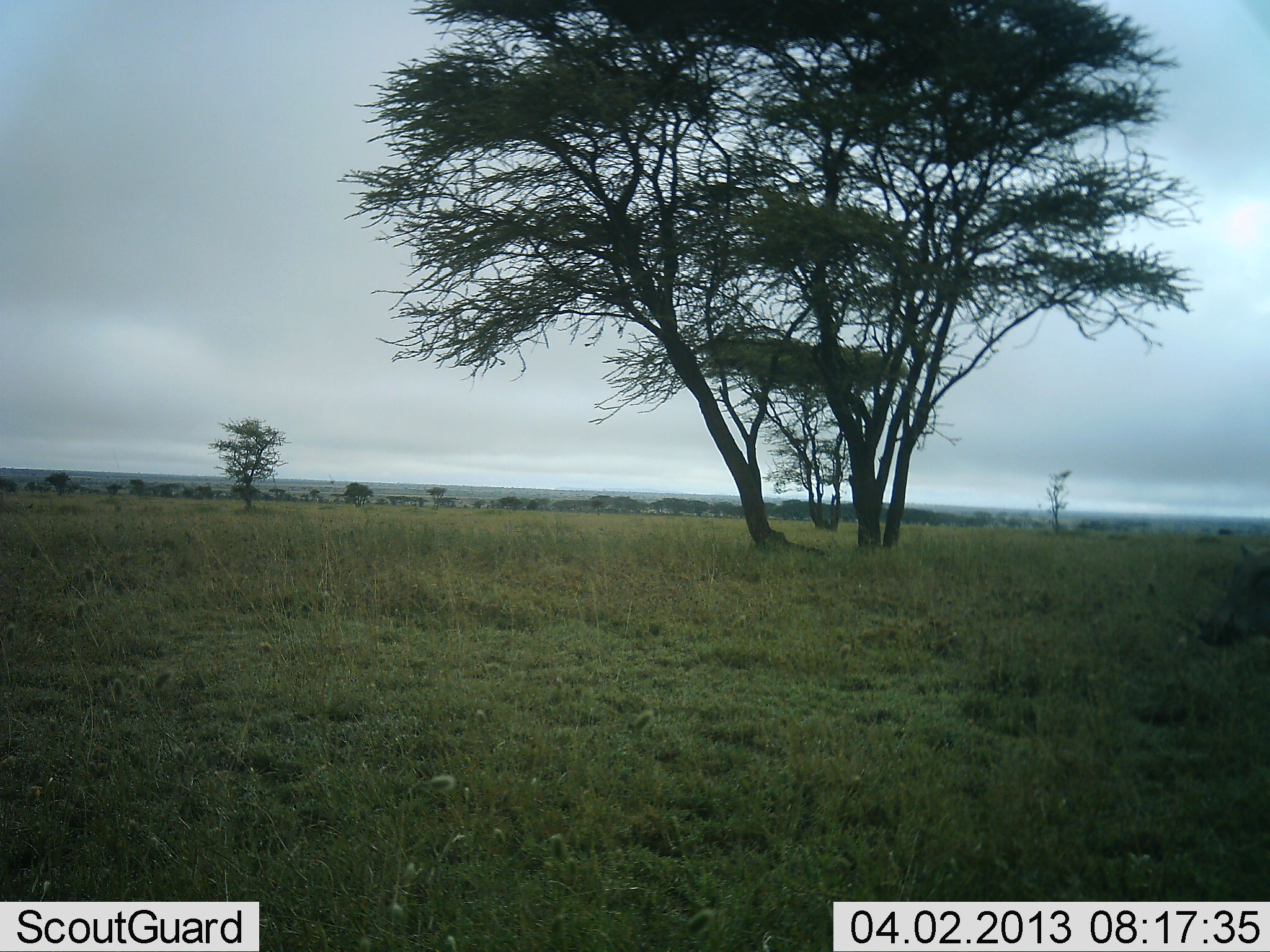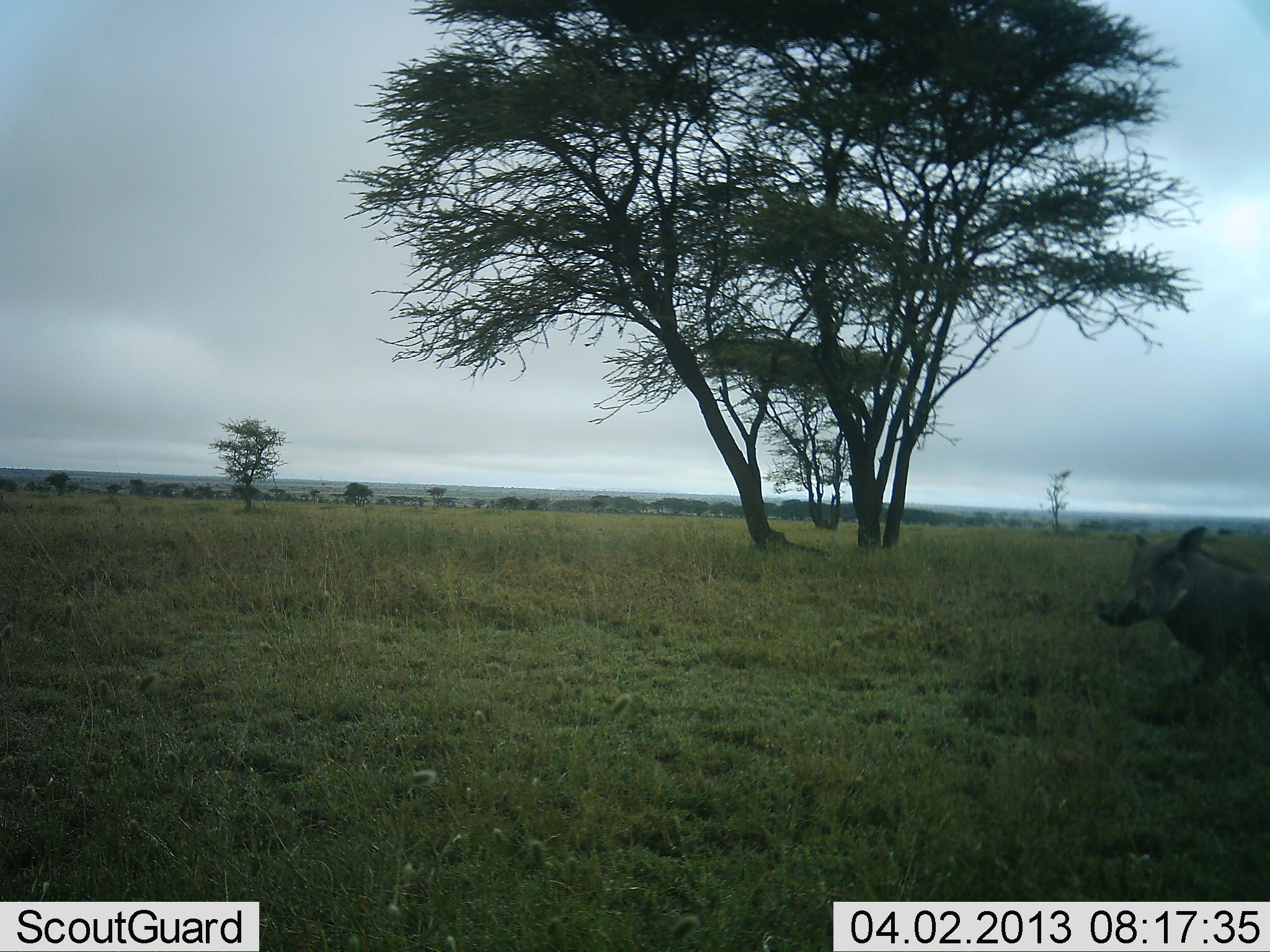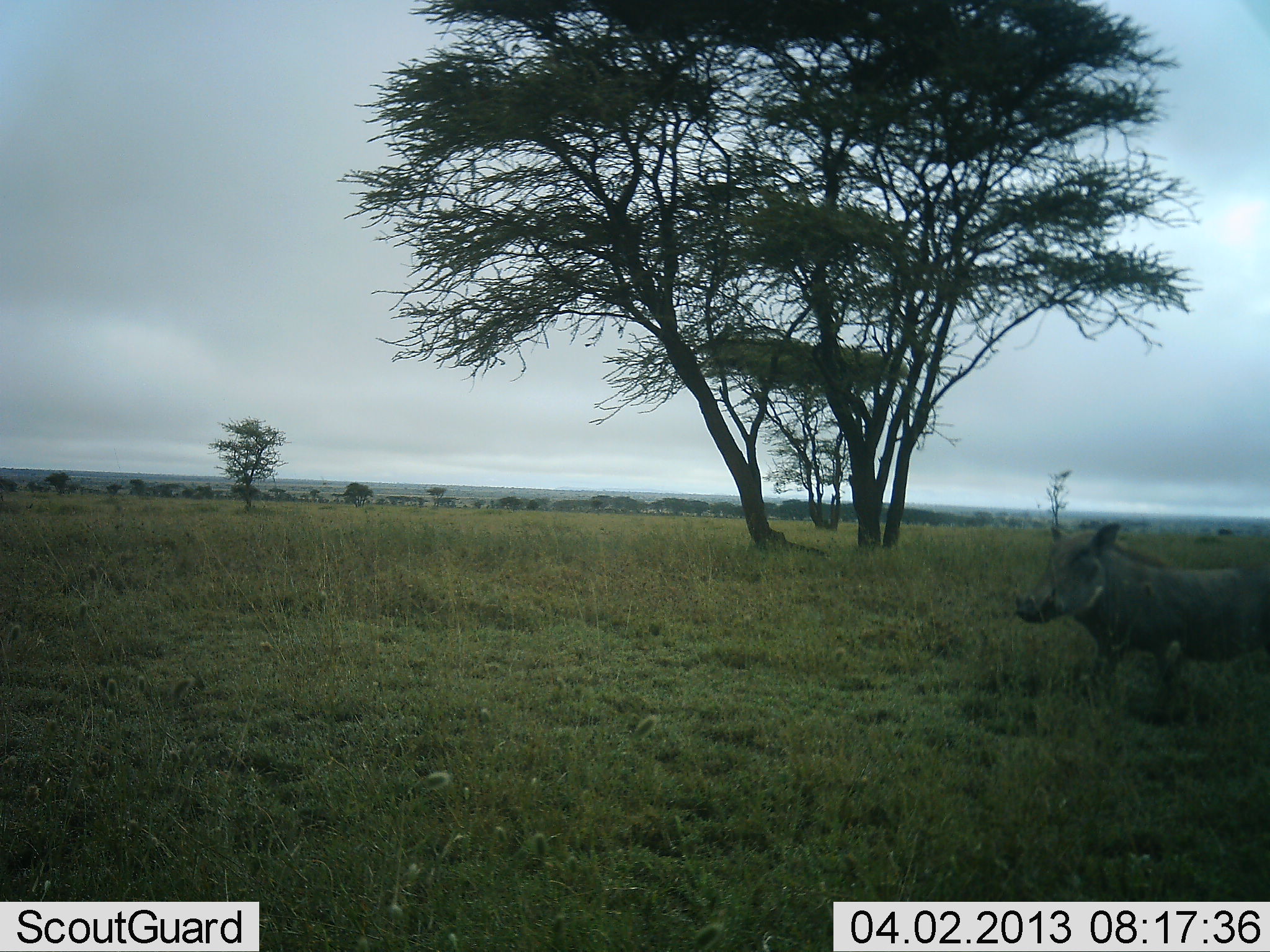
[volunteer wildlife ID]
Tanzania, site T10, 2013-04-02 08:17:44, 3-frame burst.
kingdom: Animalia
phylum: Chordata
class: Mammalia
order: Artiodactyla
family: Suidae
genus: Phacochoerus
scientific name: Phacochoerus africanus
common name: warthog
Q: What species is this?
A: Warthog (Phacochoerus africanus).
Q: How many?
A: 1.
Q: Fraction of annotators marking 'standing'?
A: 15%.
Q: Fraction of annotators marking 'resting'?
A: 0%.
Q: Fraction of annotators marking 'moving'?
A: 93%.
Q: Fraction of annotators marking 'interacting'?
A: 0%.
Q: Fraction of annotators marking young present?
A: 0%.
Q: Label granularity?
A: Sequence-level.